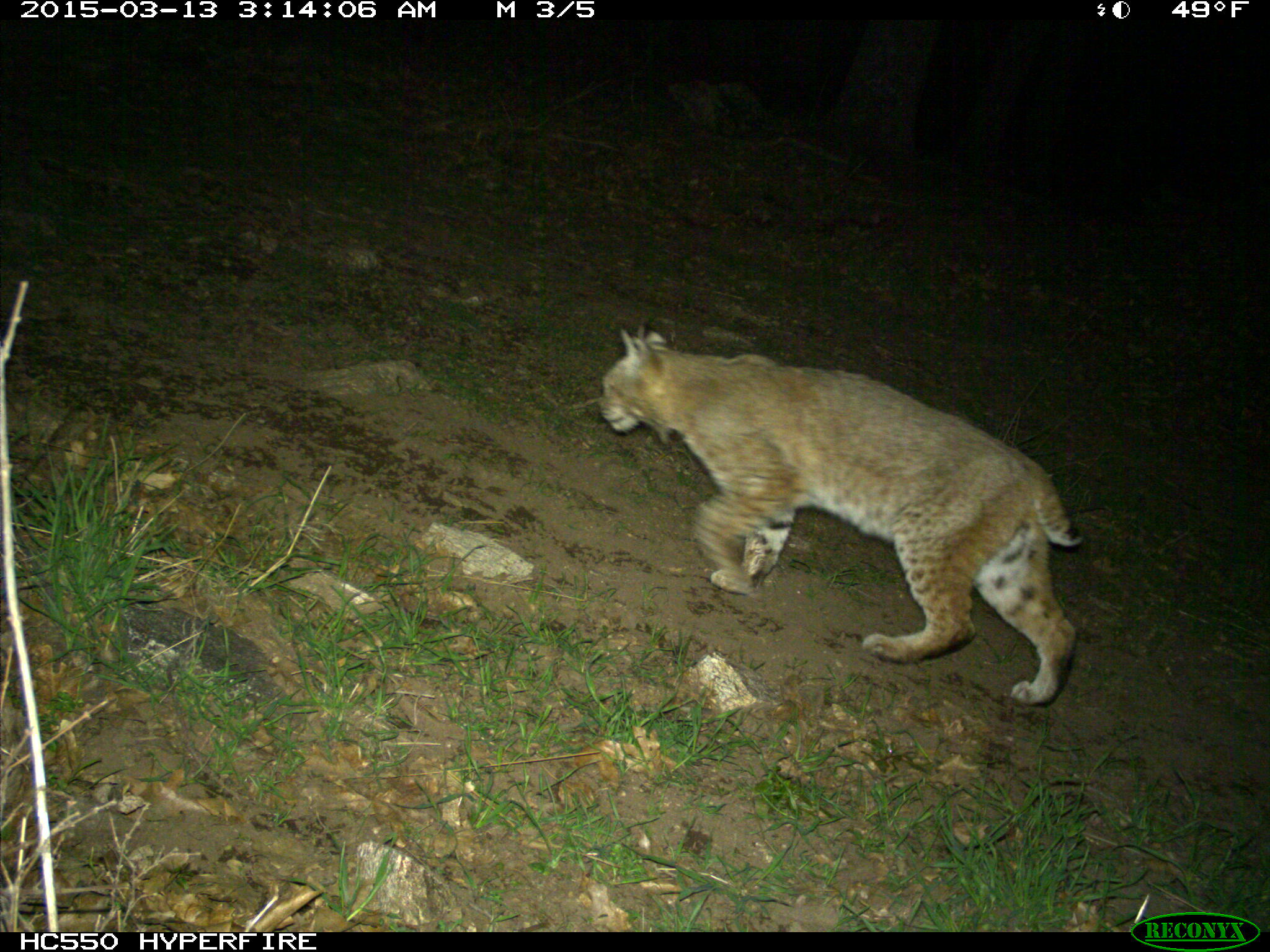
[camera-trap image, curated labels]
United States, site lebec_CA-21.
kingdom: Animalia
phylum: Chordata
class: Mammalia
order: Carnivora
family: Felidae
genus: Lynx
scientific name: Lynx rufus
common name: bobcat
Lynx rufus (bobcat).